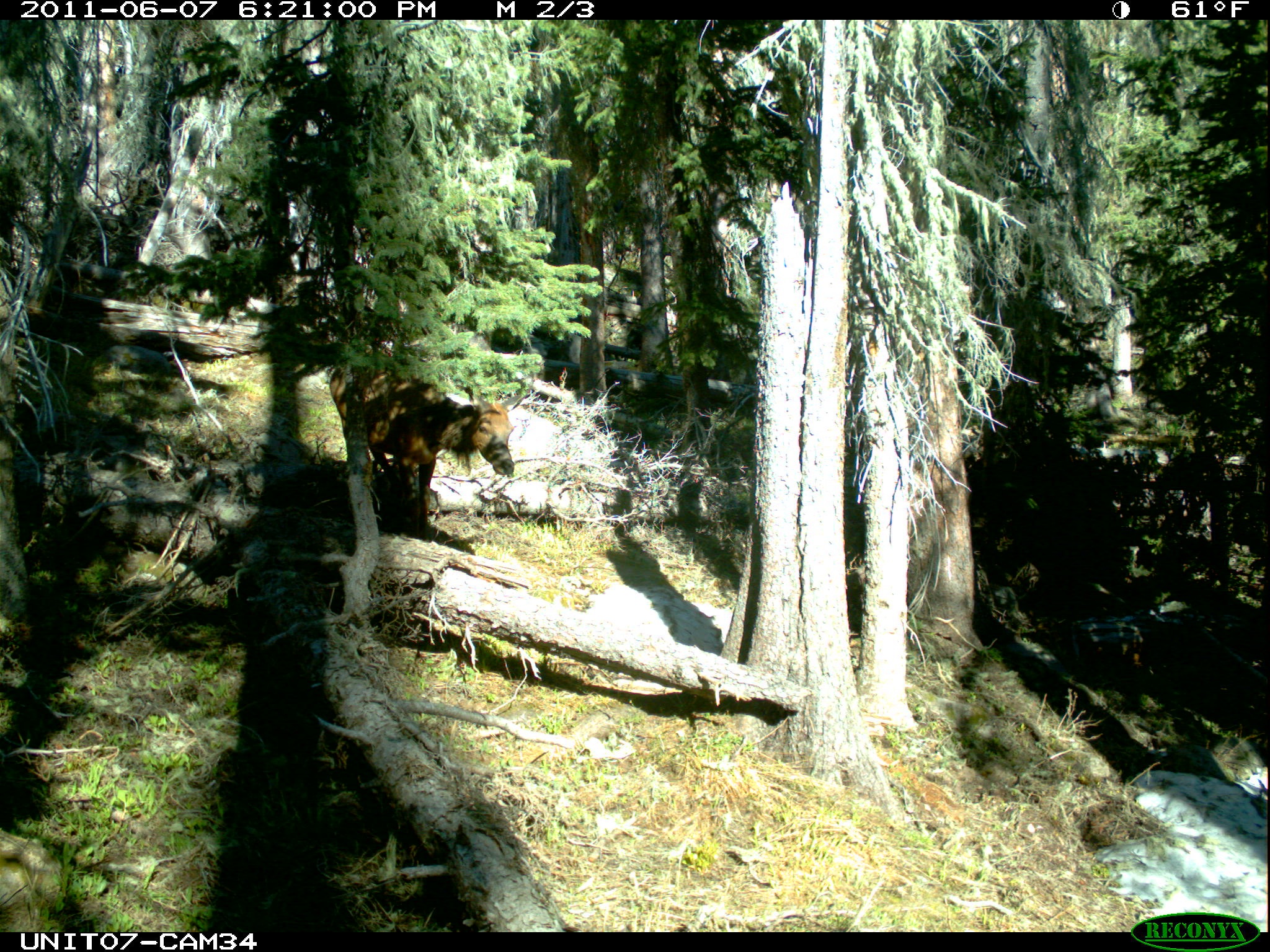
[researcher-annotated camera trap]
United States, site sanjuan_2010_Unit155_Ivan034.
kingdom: Animalia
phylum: Chordata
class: Mammalia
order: Artiodactyla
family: Cervidae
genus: Cervus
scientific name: Cervus elaphus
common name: red deer